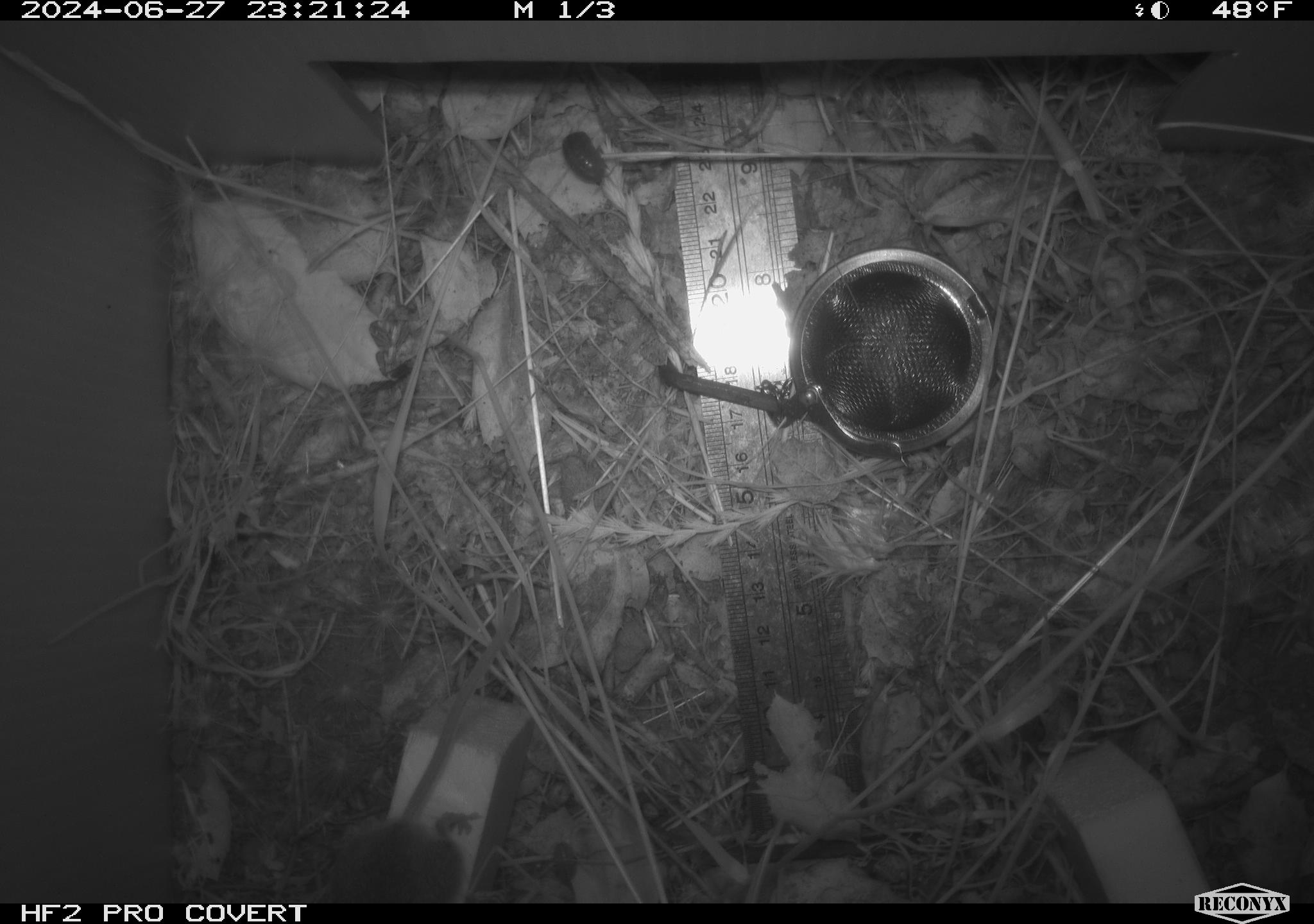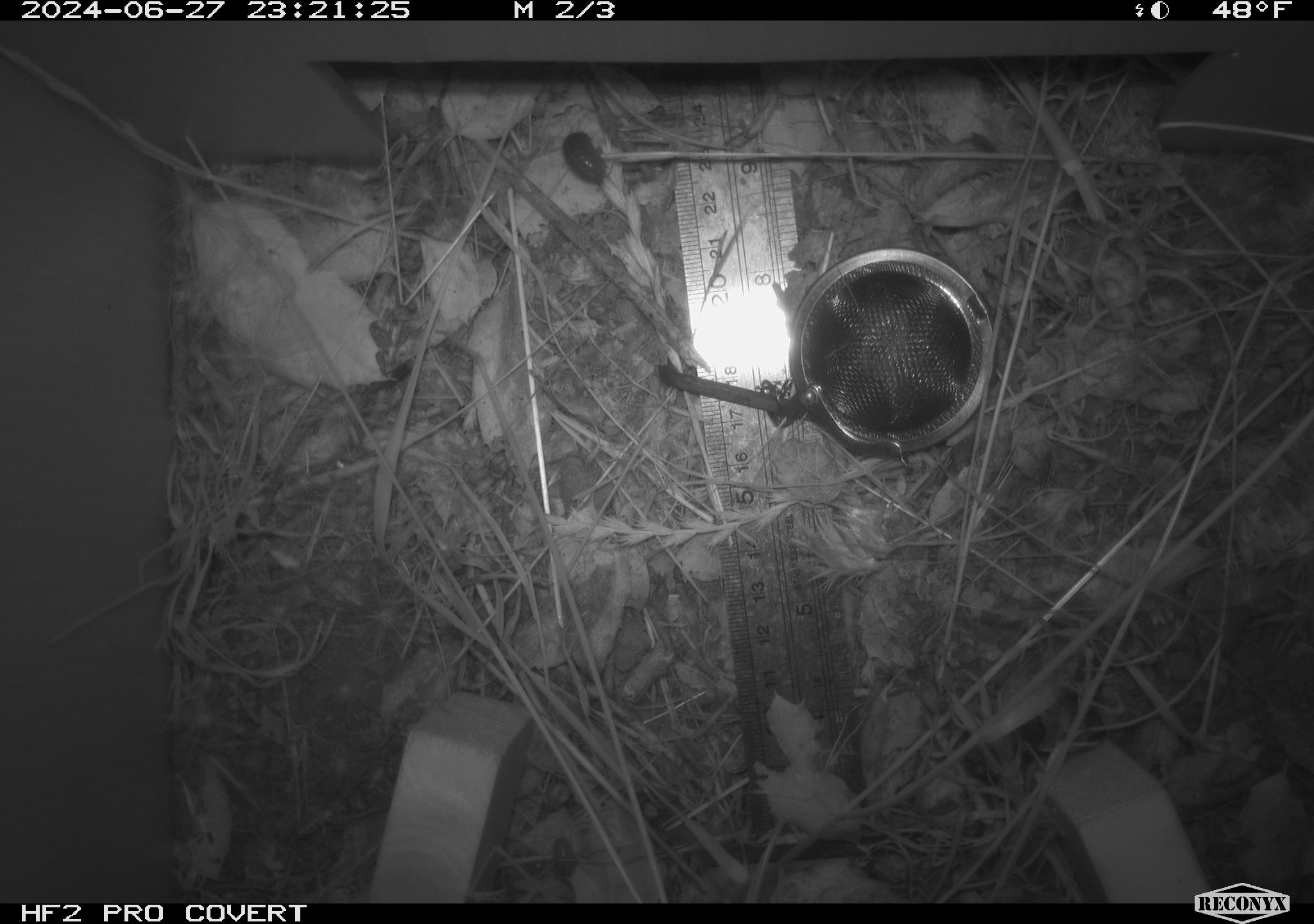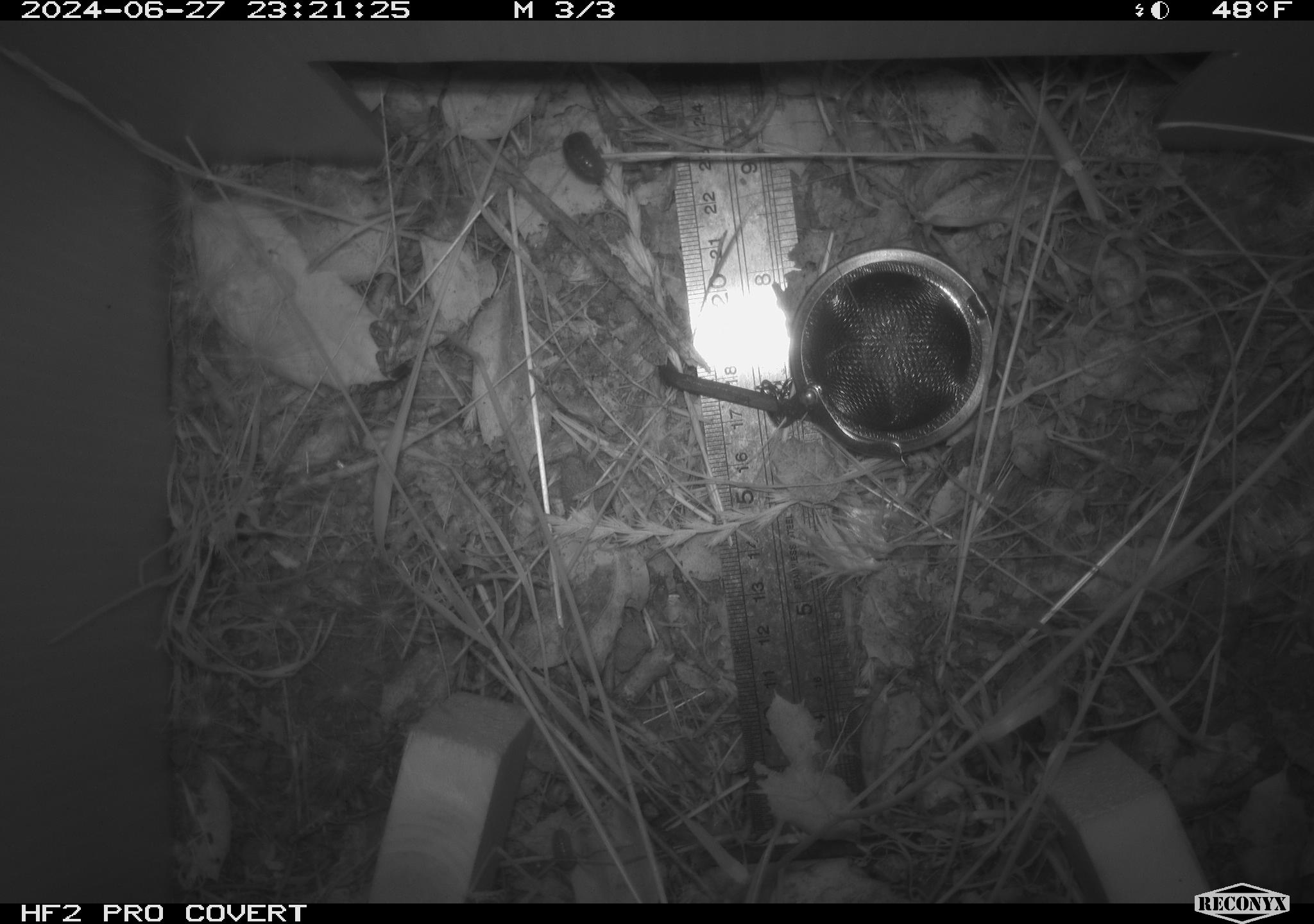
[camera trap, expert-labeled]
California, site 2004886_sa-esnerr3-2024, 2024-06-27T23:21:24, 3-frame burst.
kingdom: Animalia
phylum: Chordata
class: Mammalia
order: Rodentia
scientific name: Rodentia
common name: rodent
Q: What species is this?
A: Rodent (Rodentia).